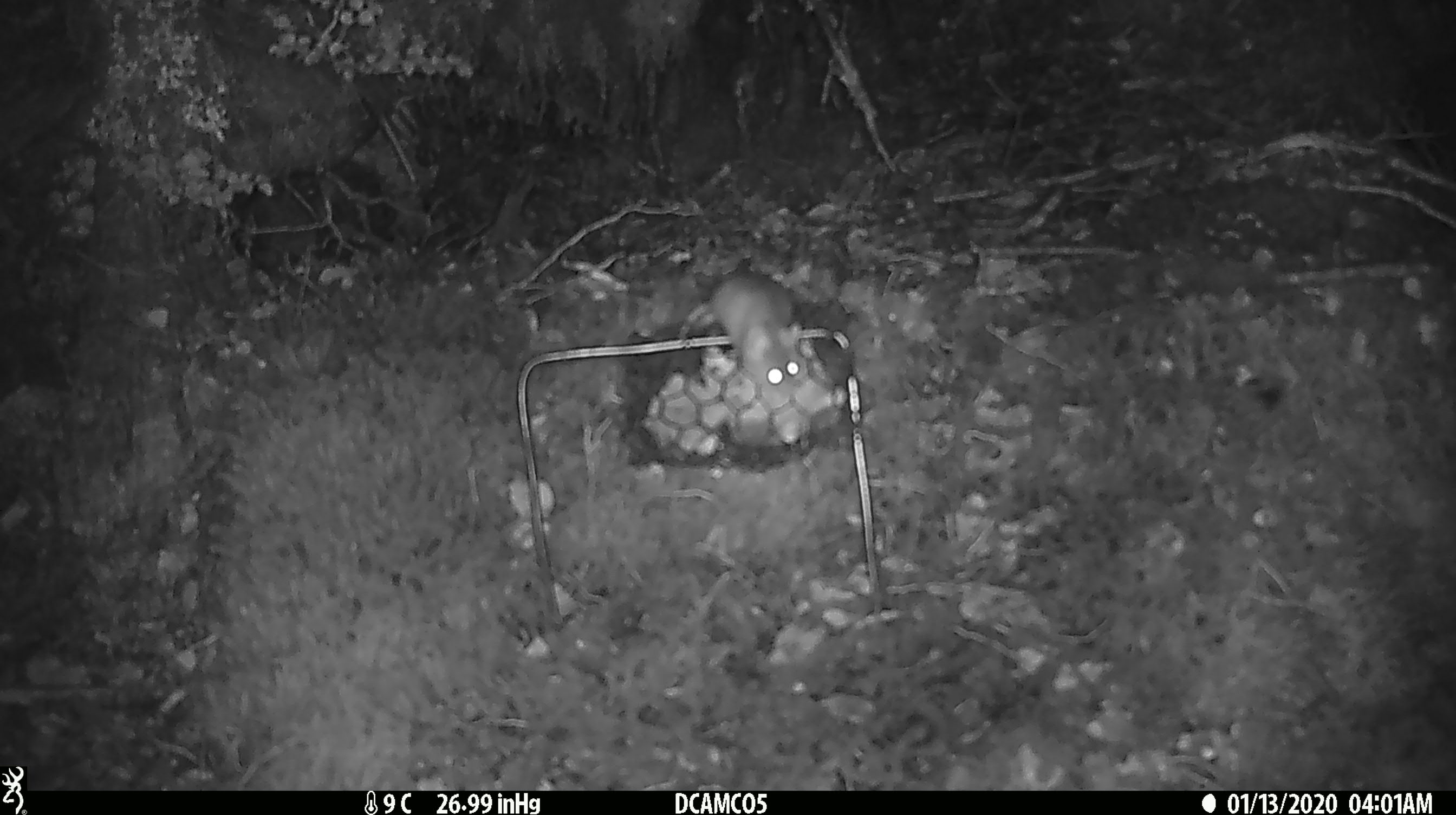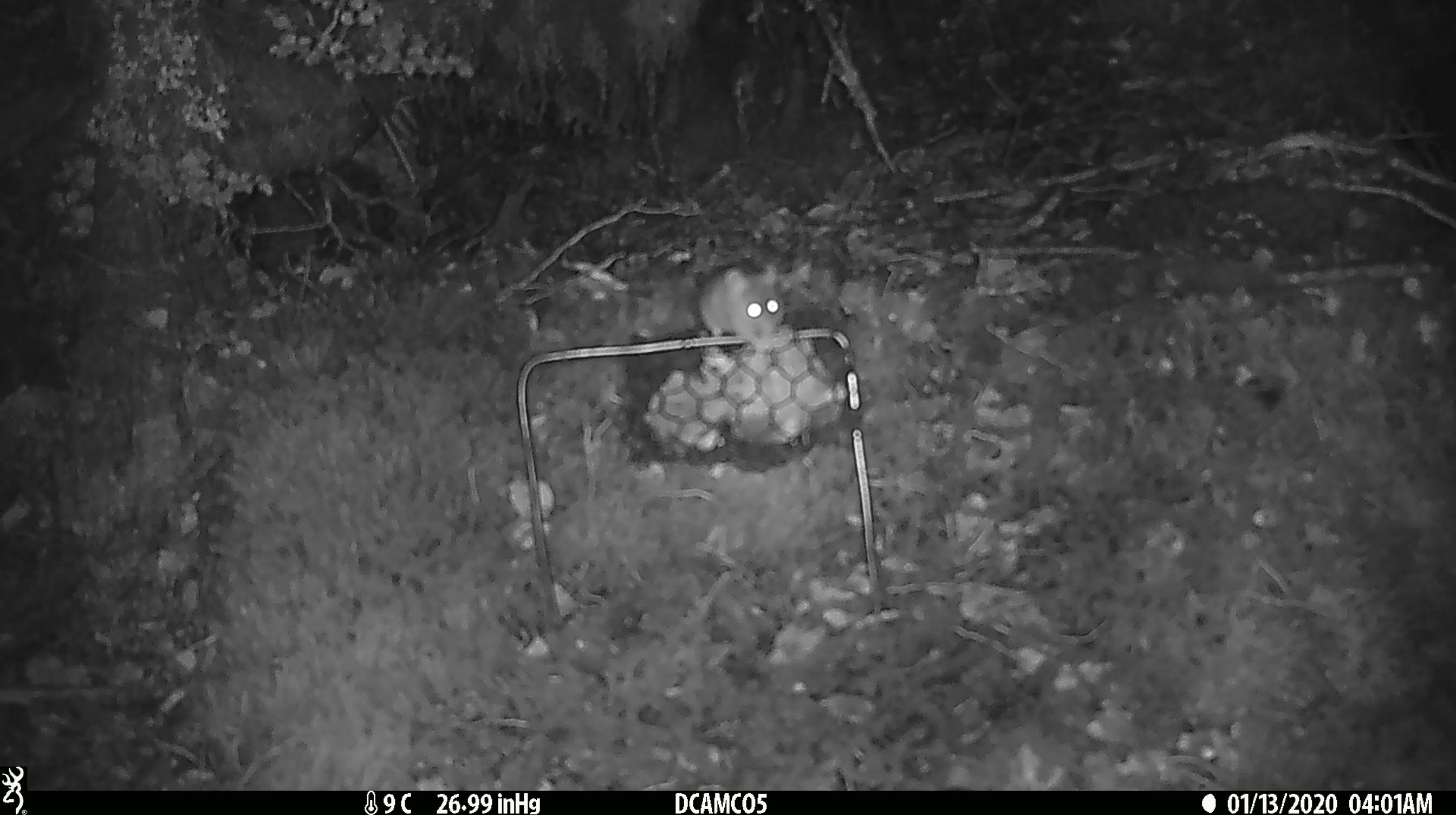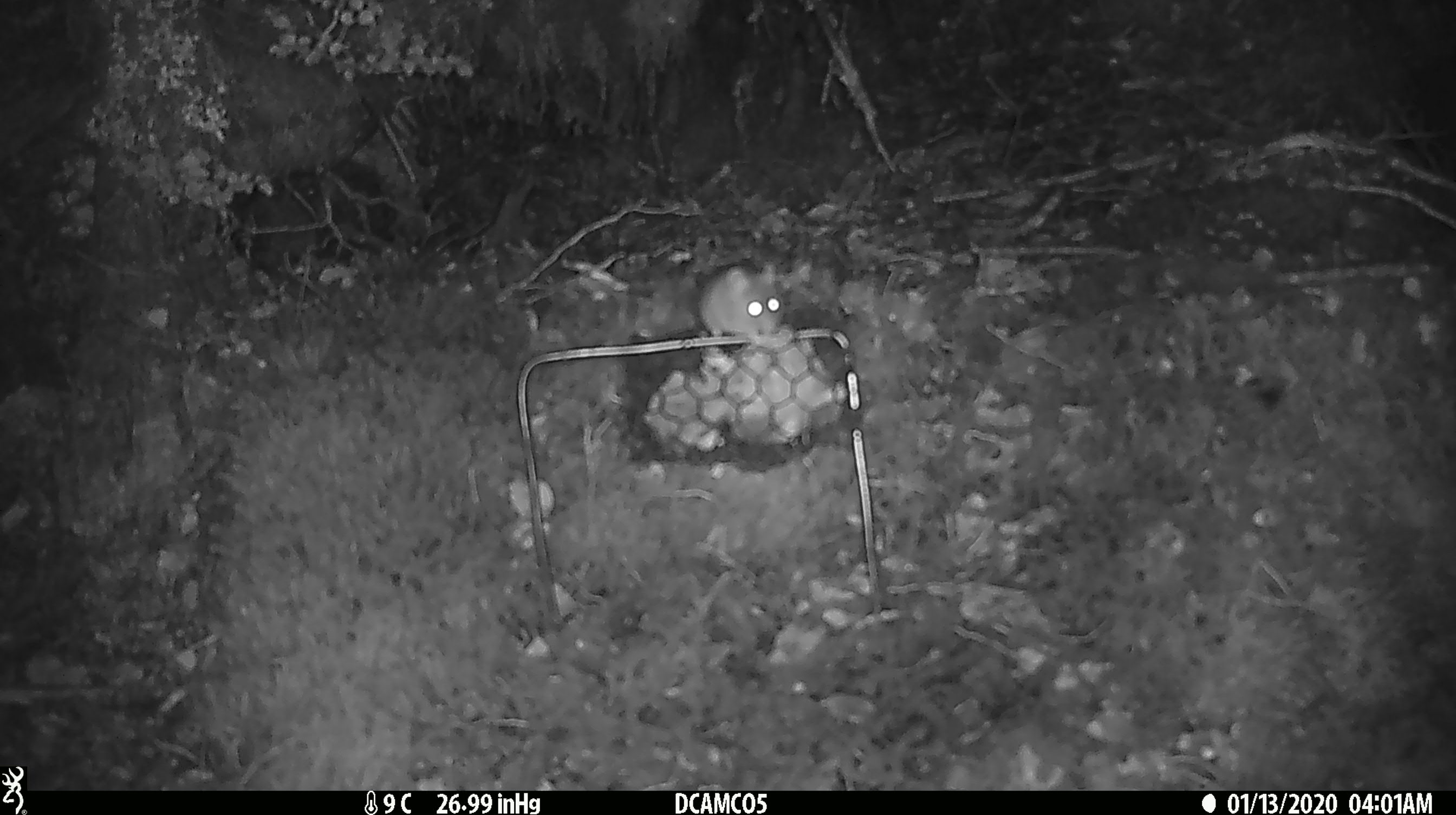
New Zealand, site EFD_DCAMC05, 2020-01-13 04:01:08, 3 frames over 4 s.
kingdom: Animalia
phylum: Chordata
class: Mammalia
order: Rodentia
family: Muridae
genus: Mus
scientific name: Mus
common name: mouse